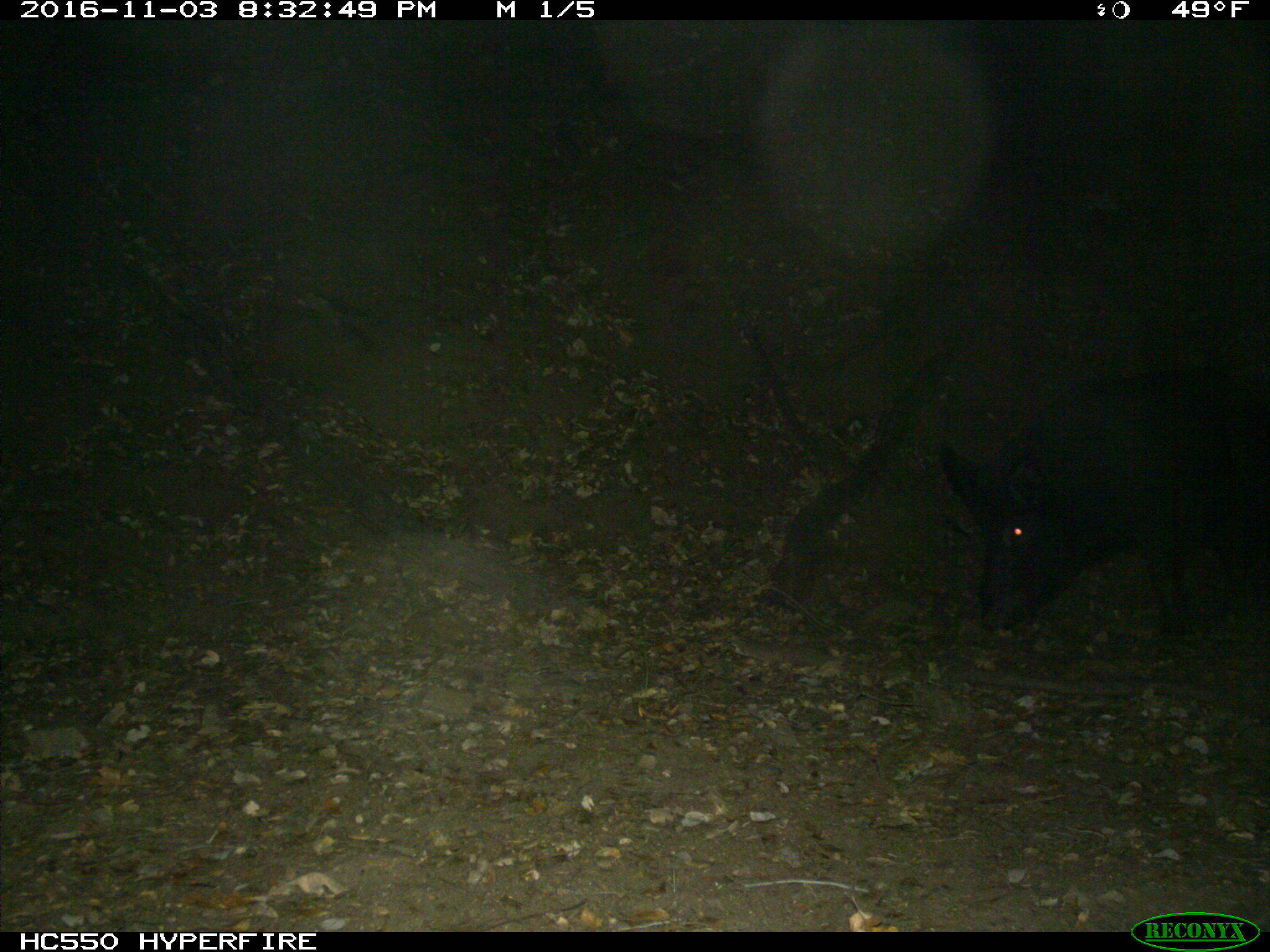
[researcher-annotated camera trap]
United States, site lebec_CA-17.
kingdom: Animalia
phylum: Chordata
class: Mammalia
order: Artiodactyla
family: Suidae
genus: Sus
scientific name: Sus scrofa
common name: wild boar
Sus scrofa (wild boar).